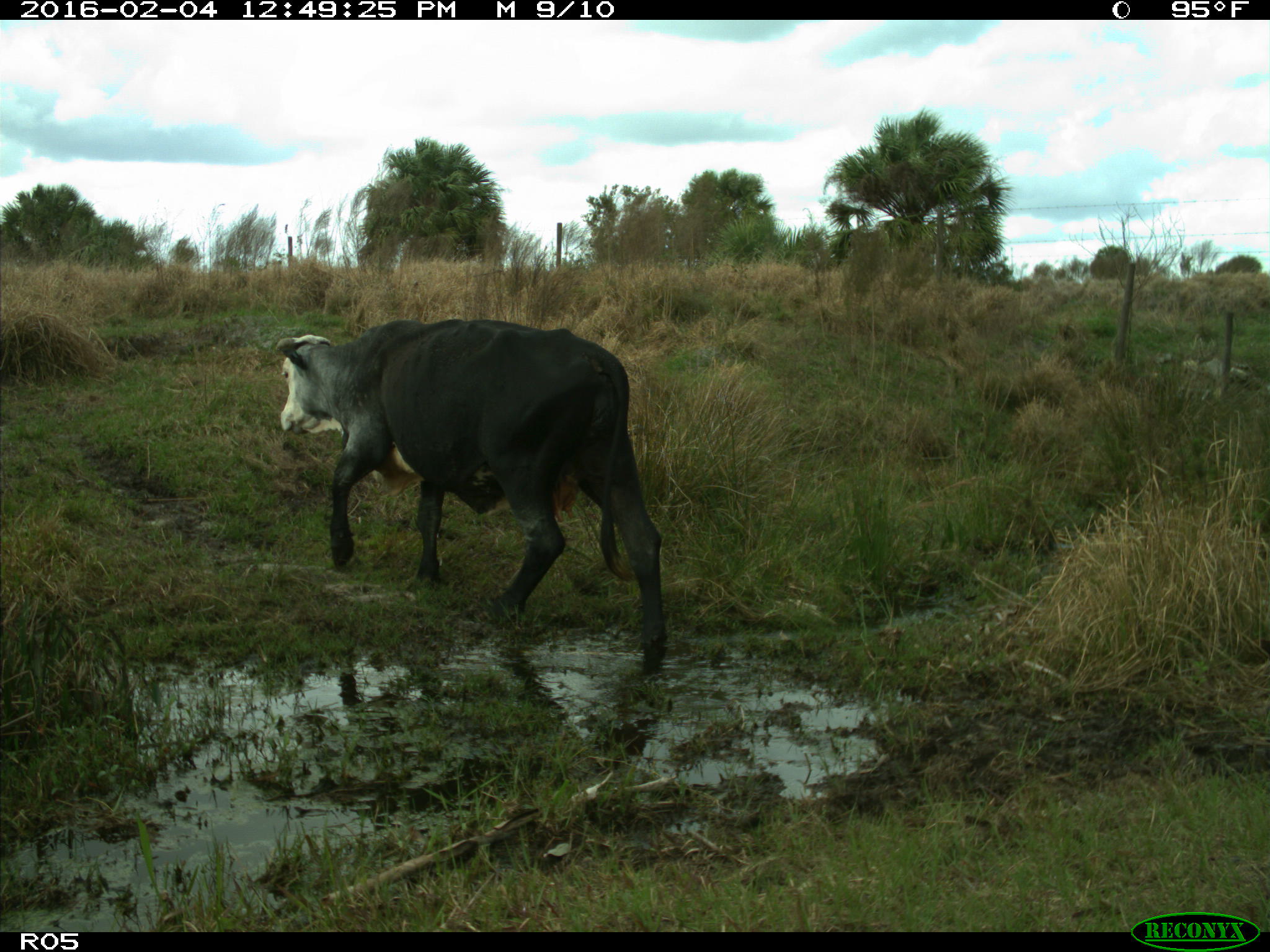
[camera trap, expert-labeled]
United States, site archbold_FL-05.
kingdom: Animalia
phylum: Chordata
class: Mammalia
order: Artiodactyla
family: Bovidae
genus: Bos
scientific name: Bos taurus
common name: domestic cow